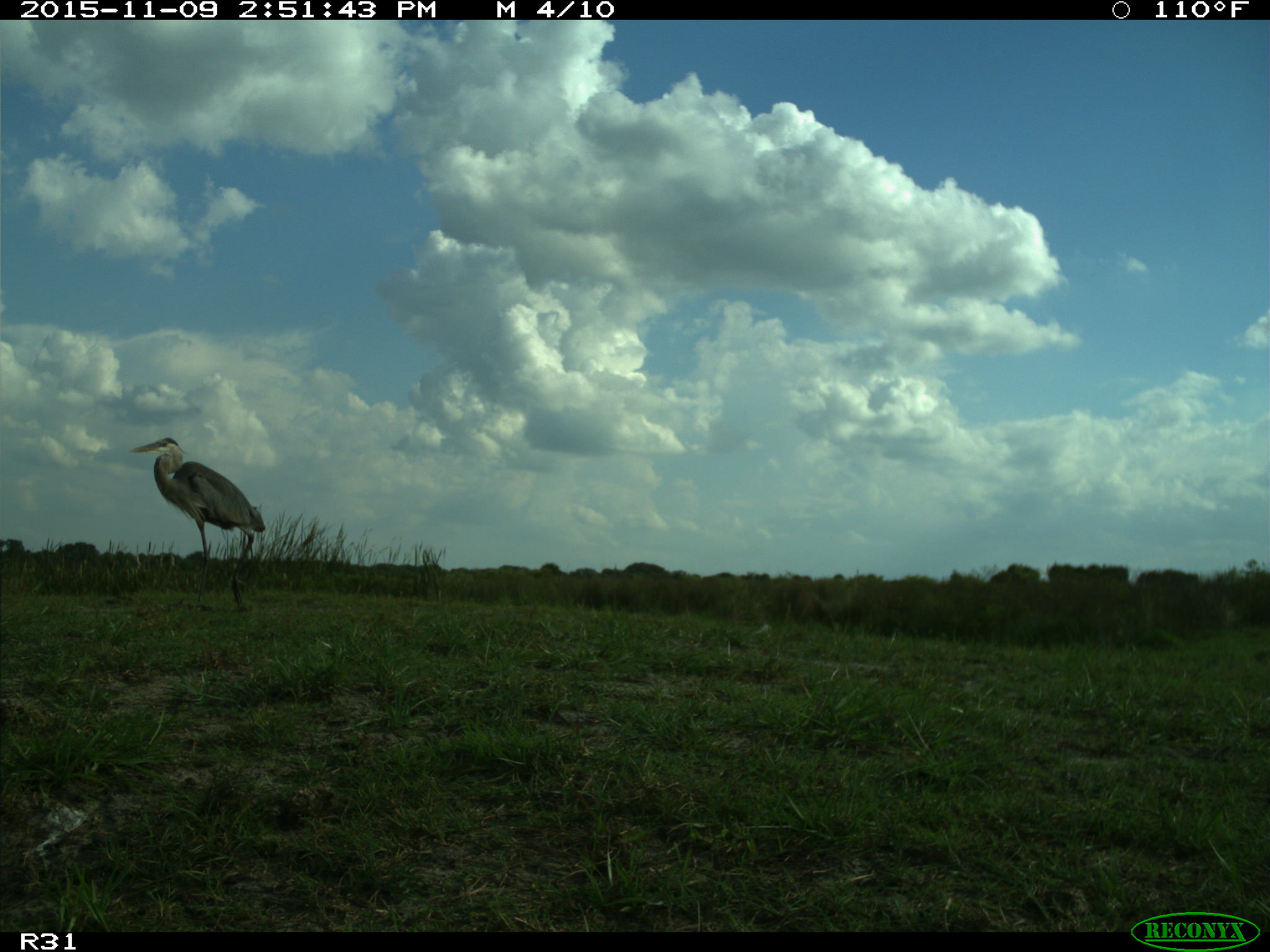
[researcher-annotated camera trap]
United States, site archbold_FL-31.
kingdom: Animalia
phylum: Chordata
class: Aves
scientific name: Aves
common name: birds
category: unidentified bird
Unidentified bird (birds) (Aves).